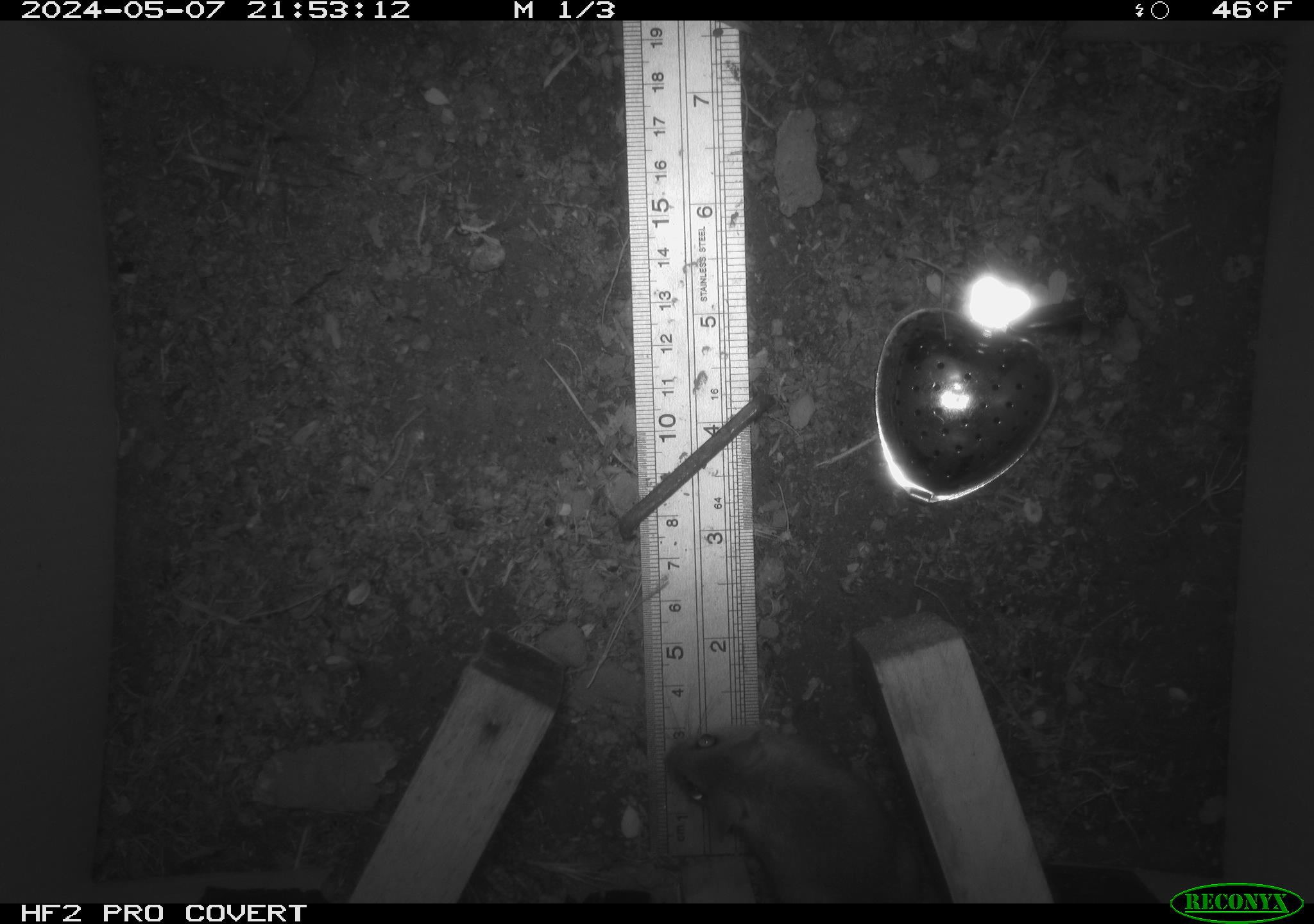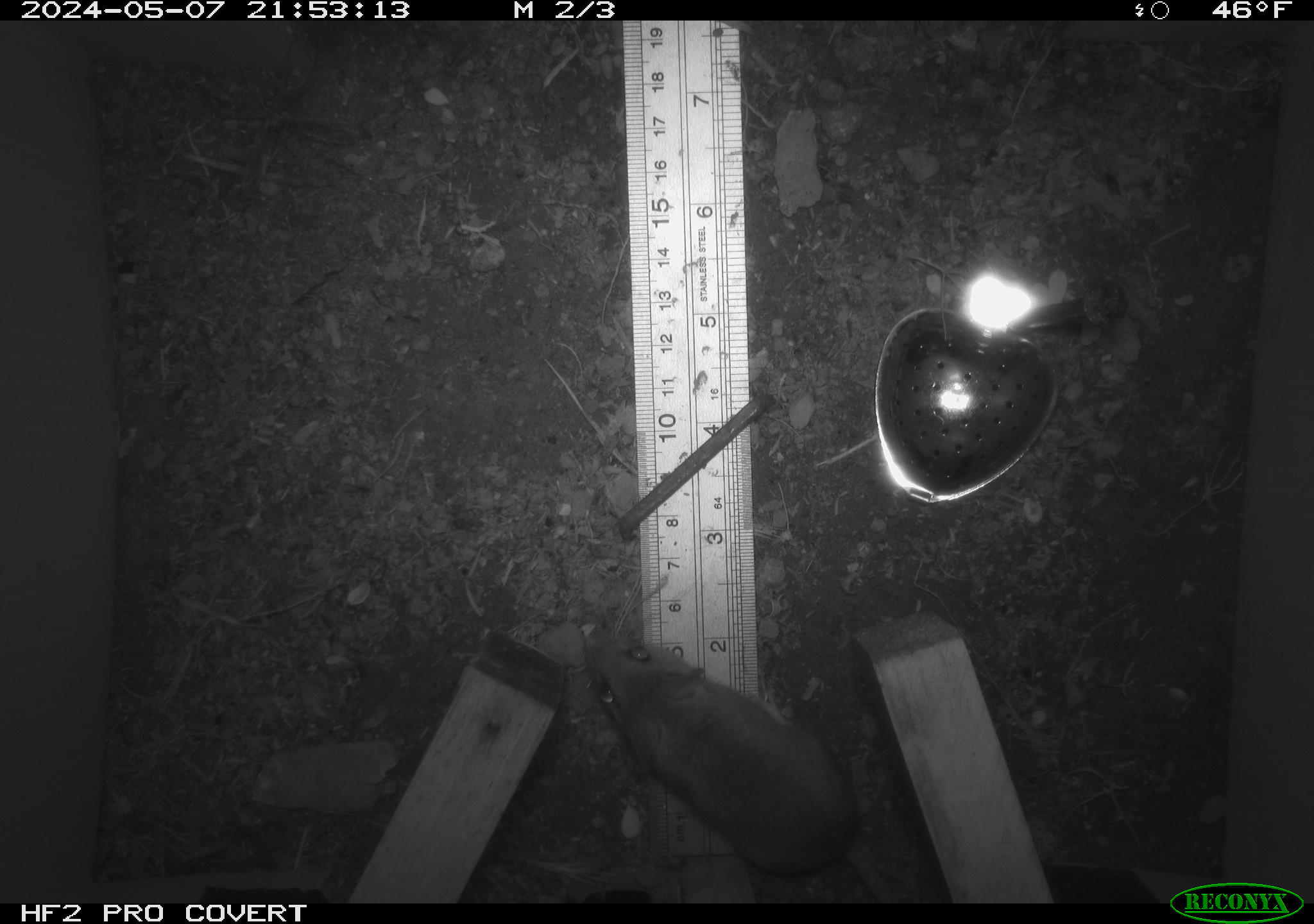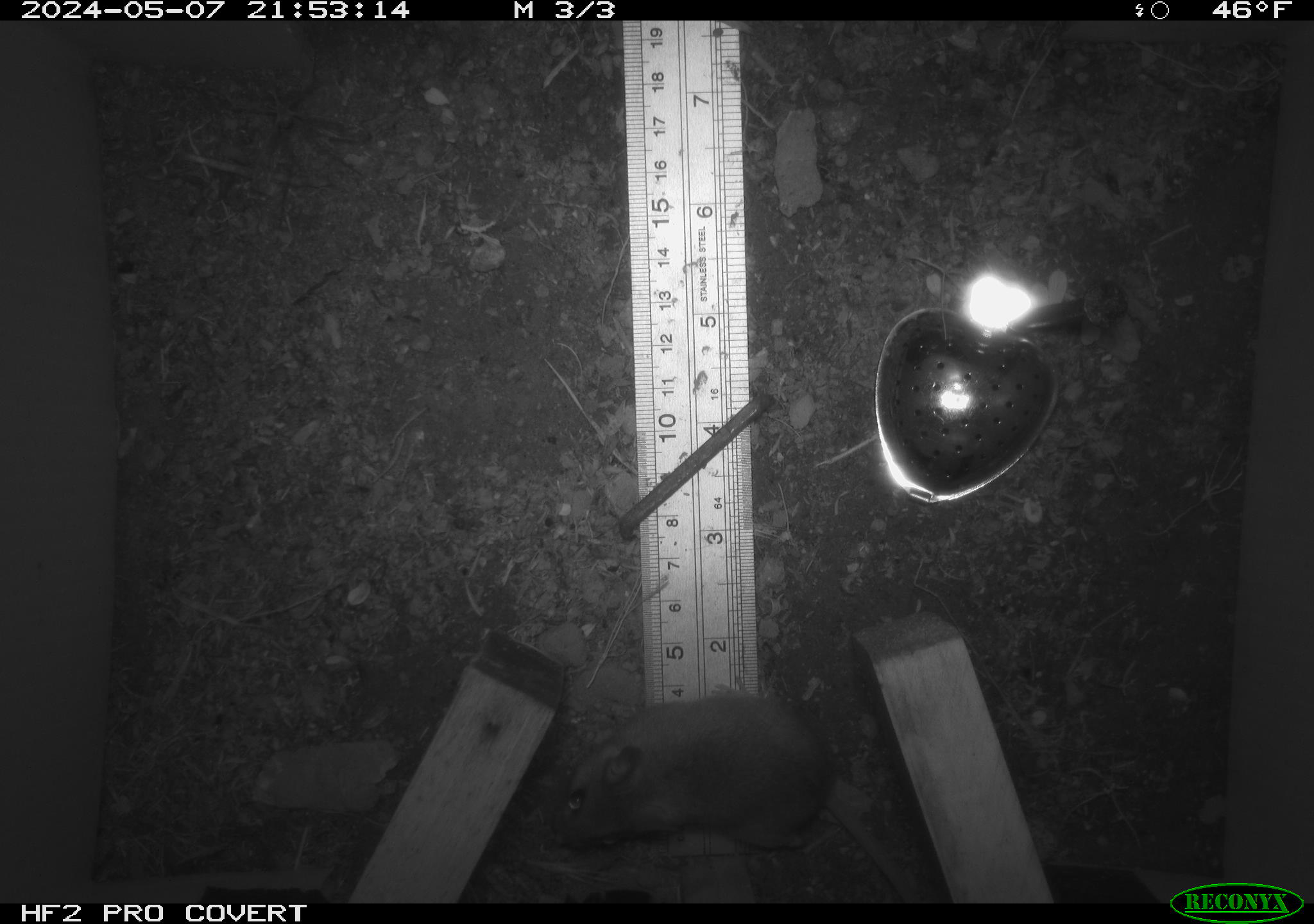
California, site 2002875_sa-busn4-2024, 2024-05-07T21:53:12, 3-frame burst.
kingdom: Animalia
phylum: Chordata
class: Mammalia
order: Rodentia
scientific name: Rodentia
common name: rodent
Rodent (Rodentia).